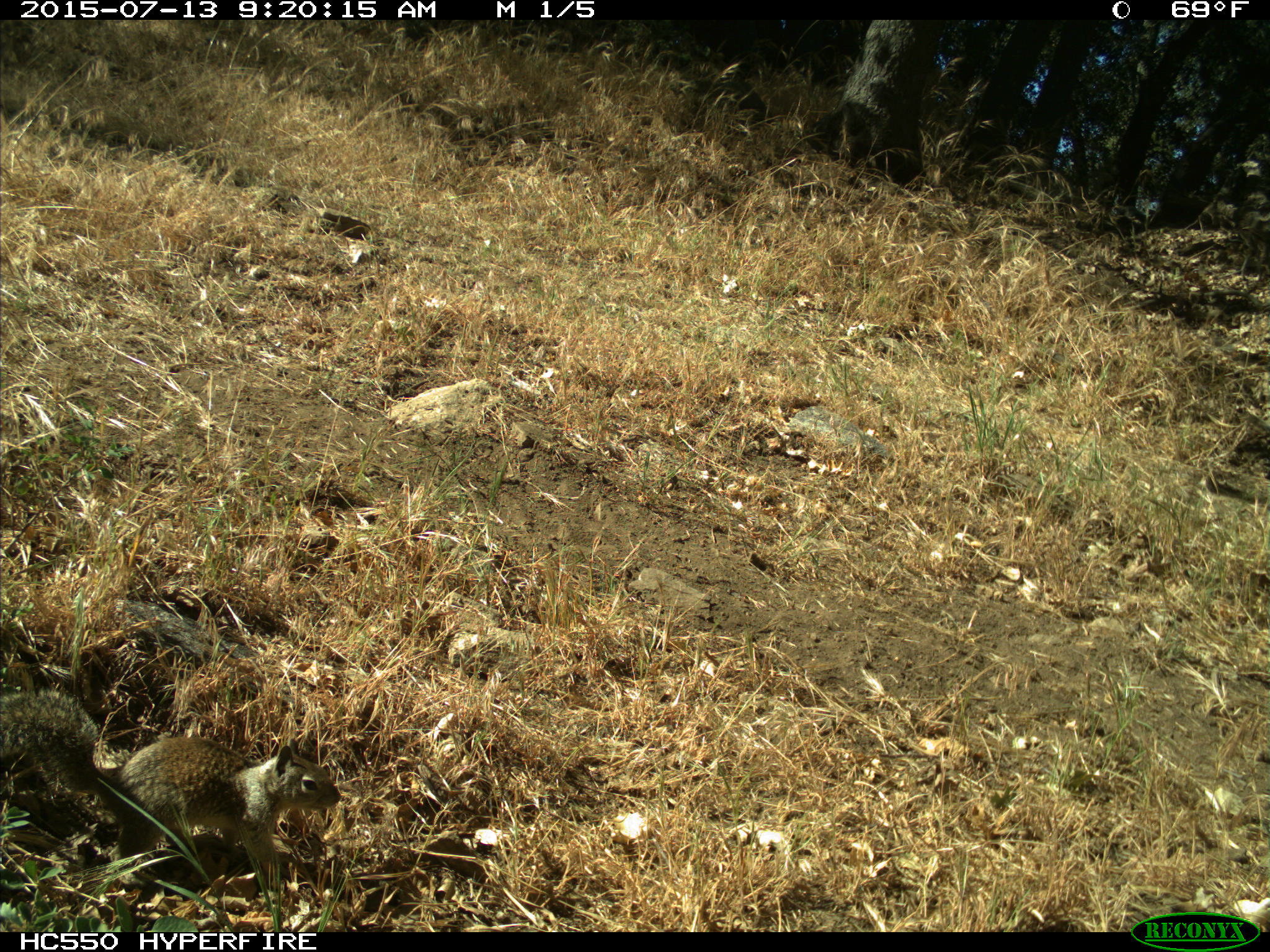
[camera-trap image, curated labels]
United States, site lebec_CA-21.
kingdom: Animalia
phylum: Chordata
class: Mammalia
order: Rodentia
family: Sciuridae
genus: Otospermophilus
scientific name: Otospermophilus beecheyi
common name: california ground squirrel